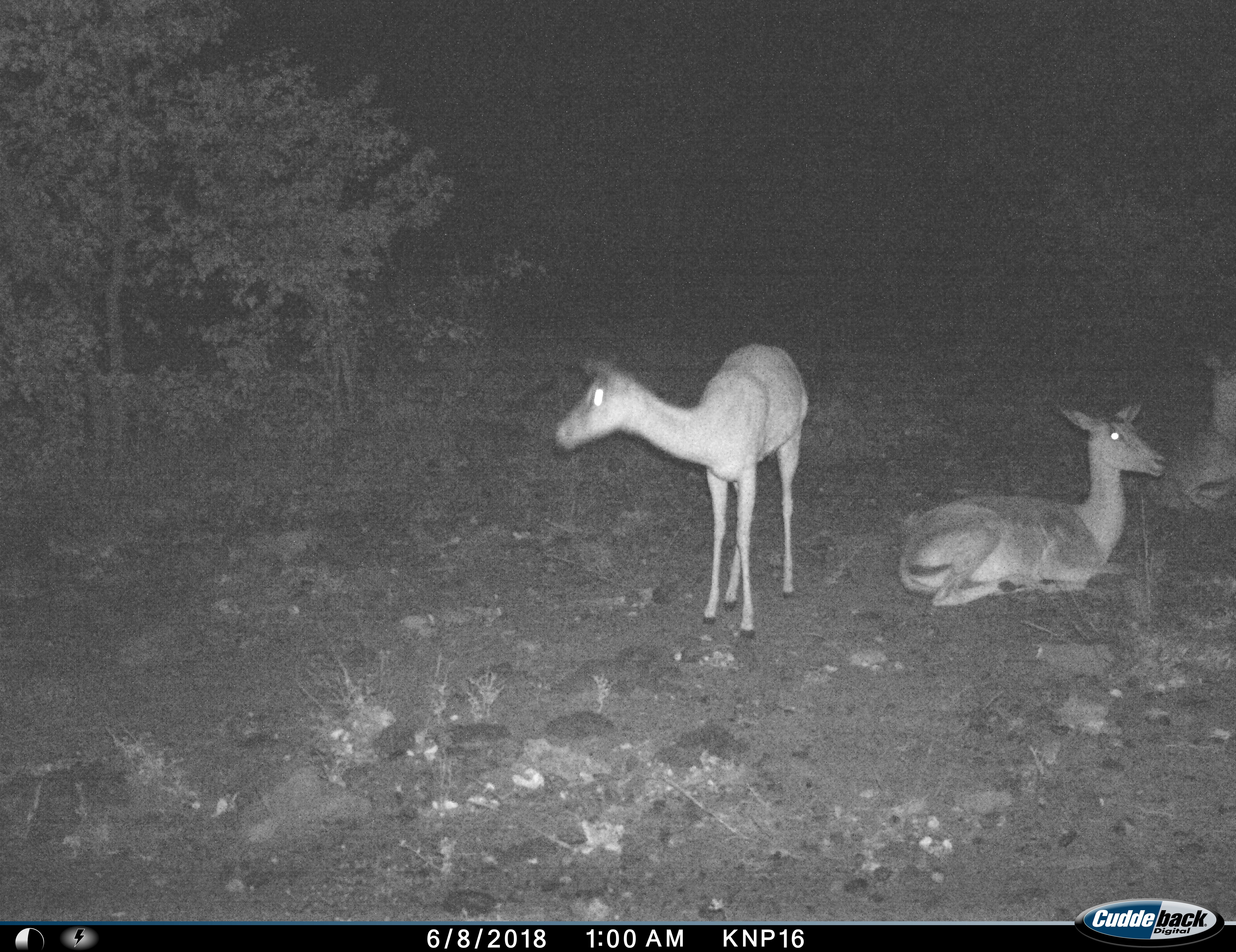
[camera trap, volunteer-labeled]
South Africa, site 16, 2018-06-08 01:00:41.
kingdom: Animalia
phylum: Chordata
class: Mammalia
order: Artiodactyla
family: Bovidae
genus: Aepyceros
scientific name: Aepyceros melampus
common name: impala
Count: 3.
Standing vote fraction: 67%.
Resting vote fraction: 100%.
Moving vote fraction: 0%.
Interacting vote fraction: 0%.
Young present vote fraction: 0%.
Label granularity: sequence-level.